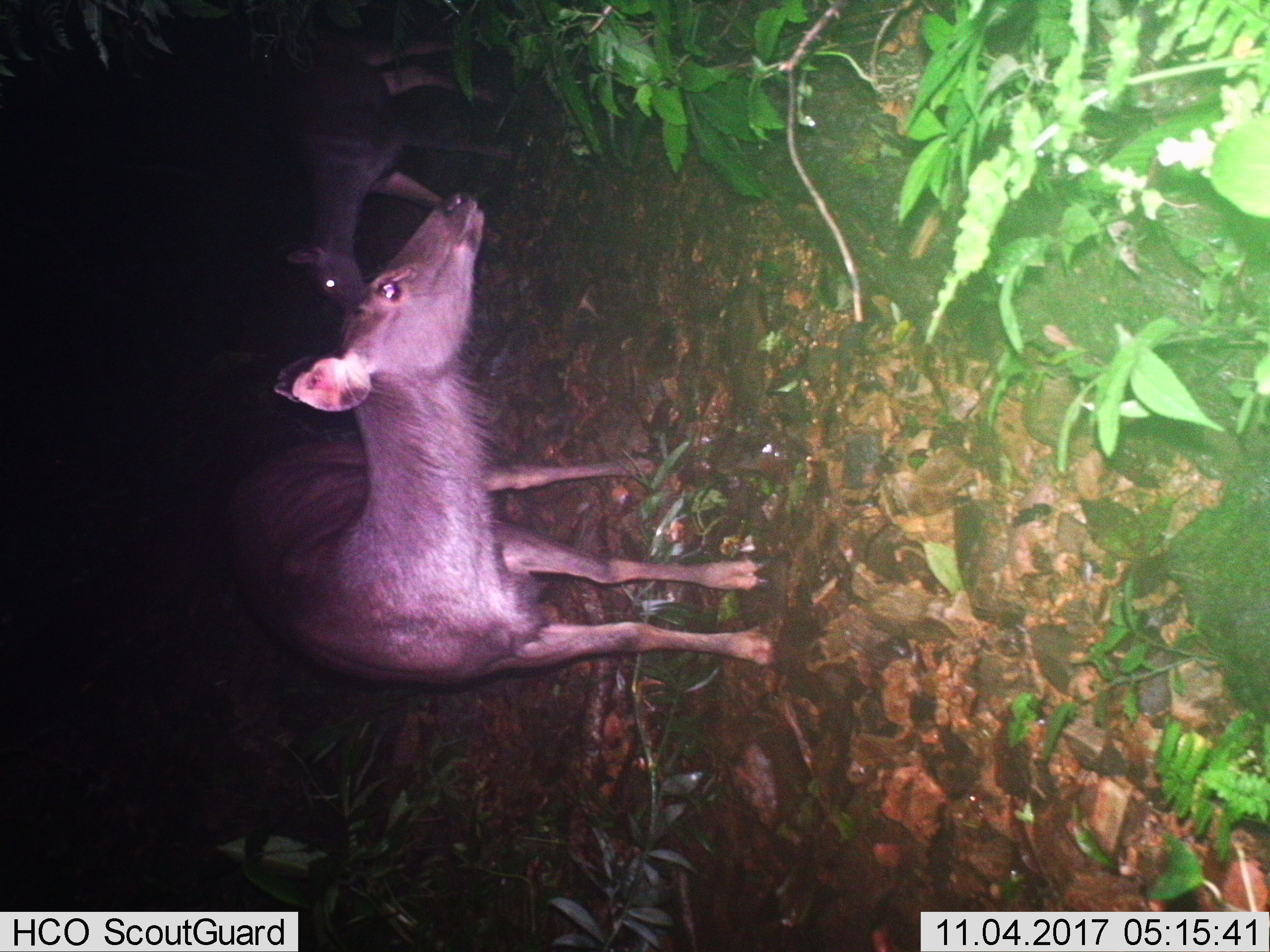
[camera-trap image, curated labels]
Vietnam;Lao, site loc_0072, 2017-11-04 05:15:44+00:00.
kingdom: Animalia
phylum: Chordata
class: Mammalia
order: Artiodactyla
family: Cervidae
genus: Rusa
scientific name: Rusa unicolor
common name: sambar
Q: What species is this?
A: Sambar (Rusa unicolor).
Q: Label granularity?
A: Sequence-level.